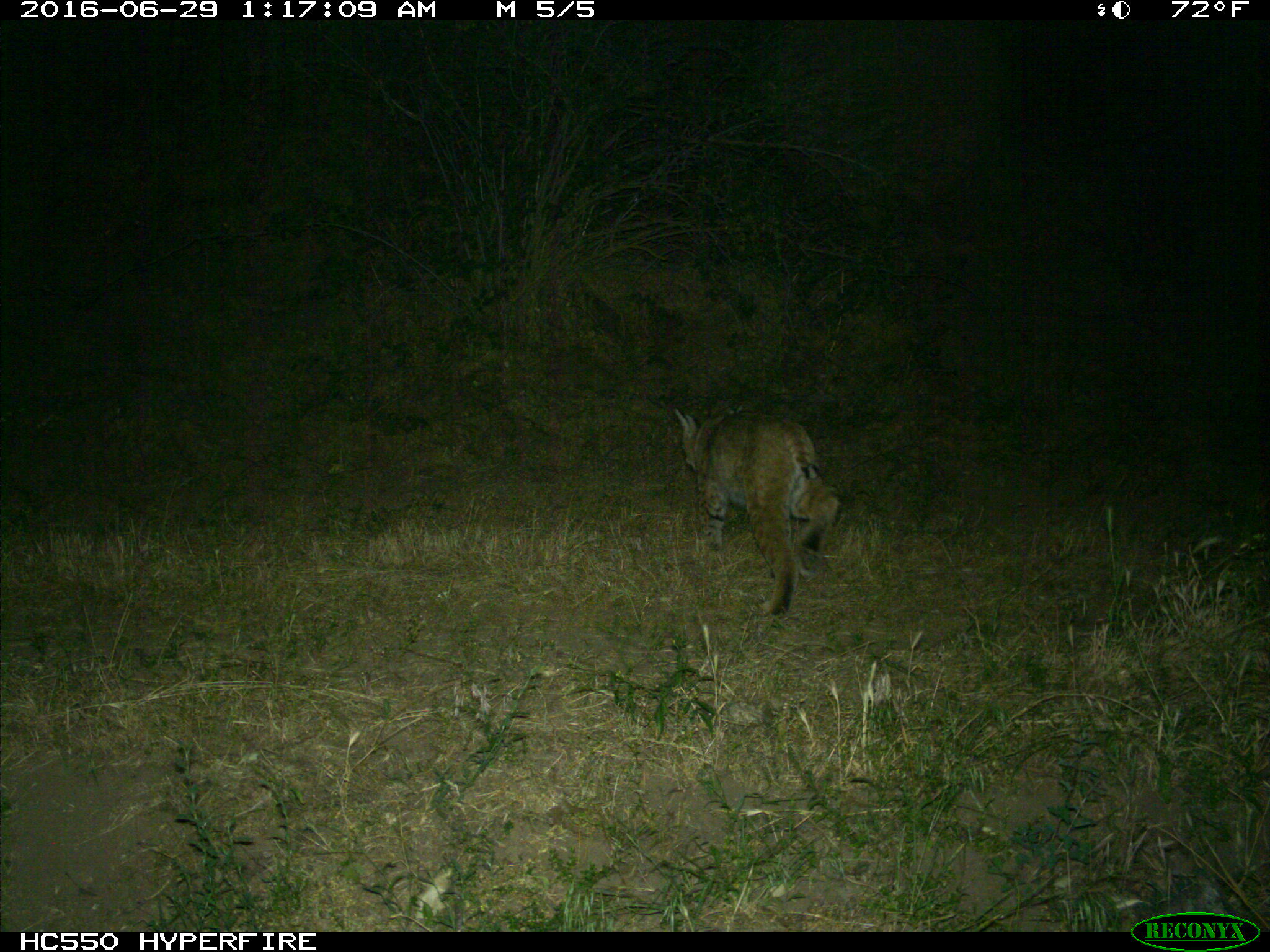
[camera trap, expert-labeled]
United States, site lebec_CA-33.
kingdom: Animalia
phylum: Chordata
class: Mammalia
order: Carnivora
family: Felidae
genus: Lynx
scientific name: Lynx rufus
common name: bobcat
Lynx rufus (bobcat).